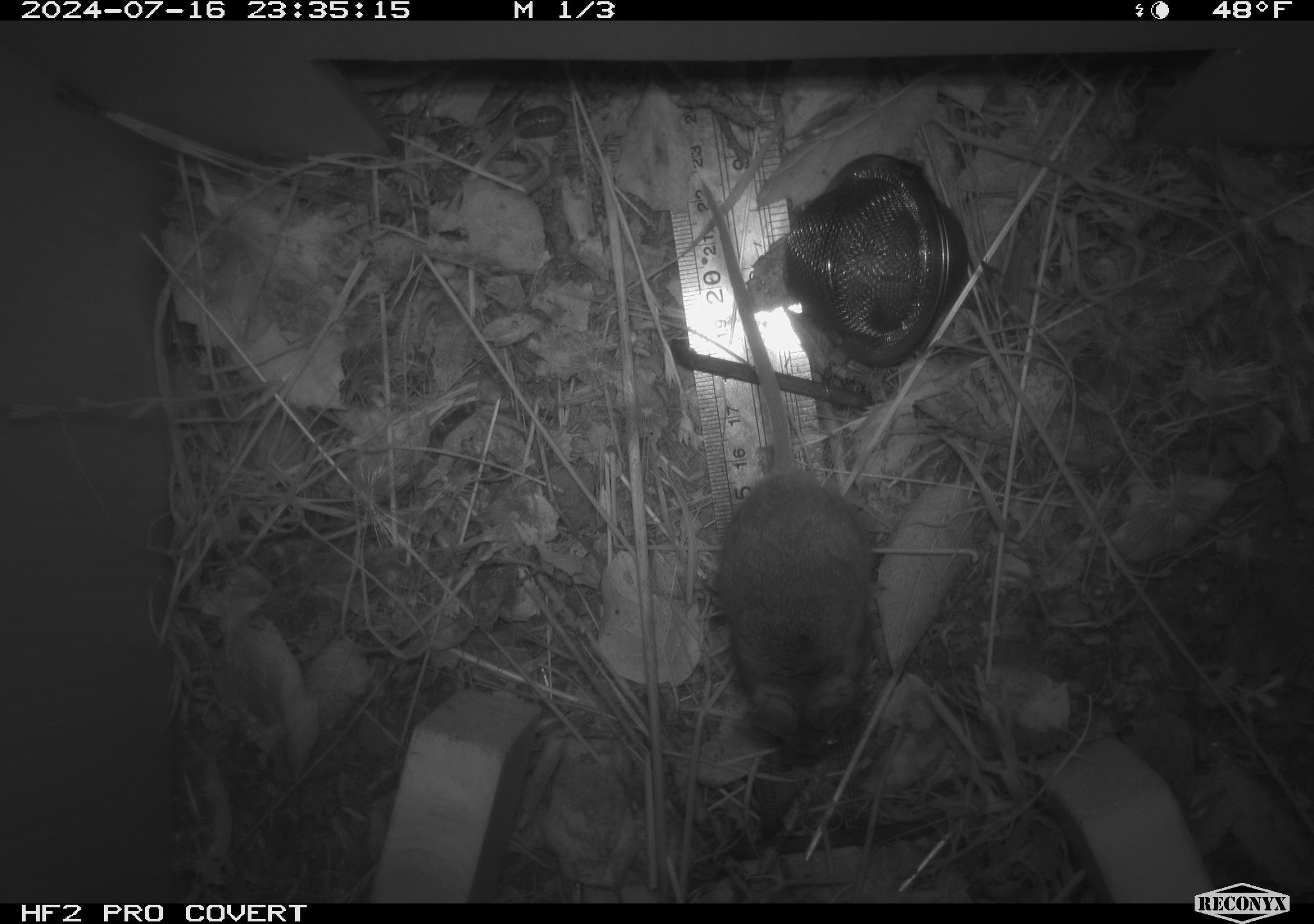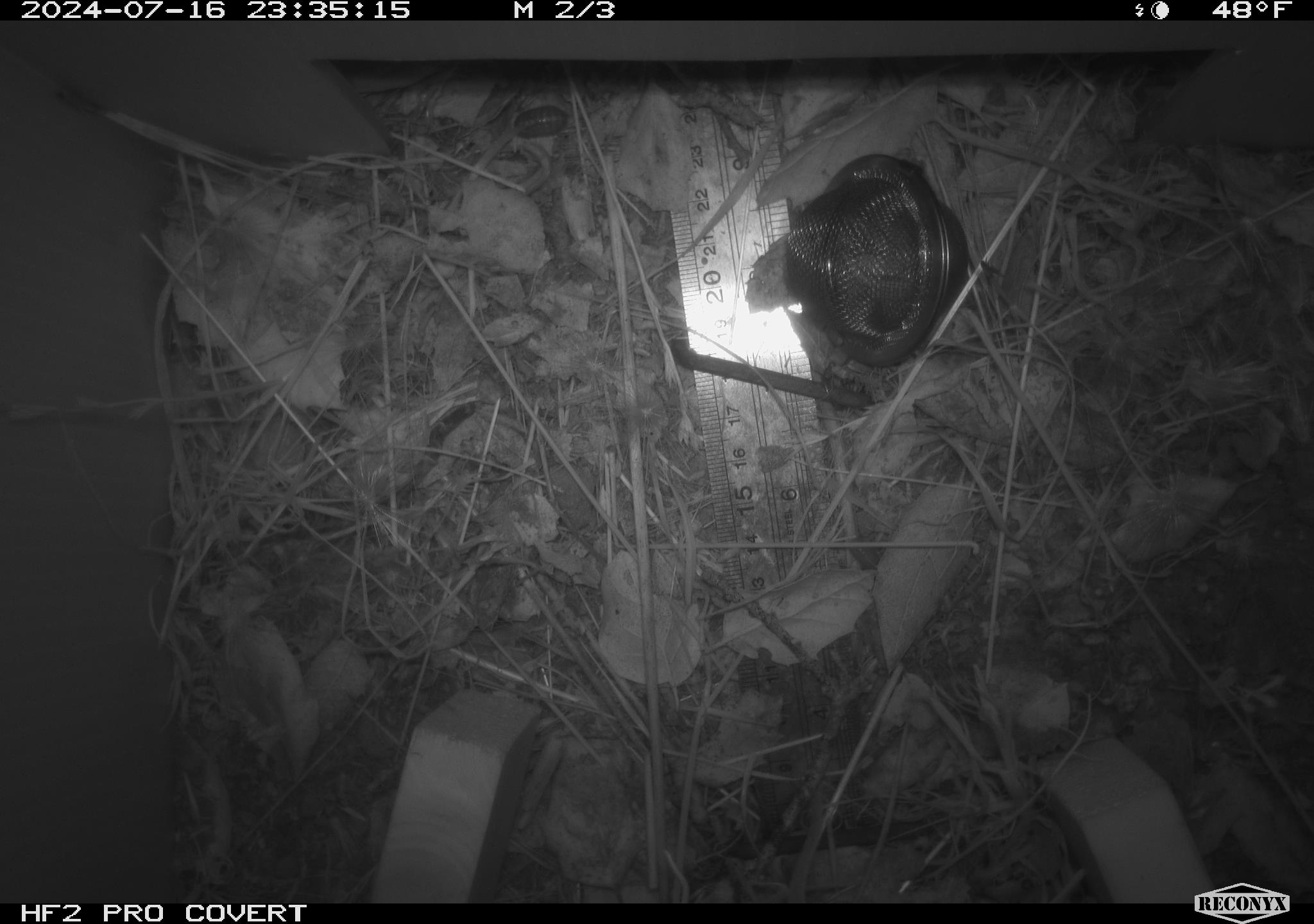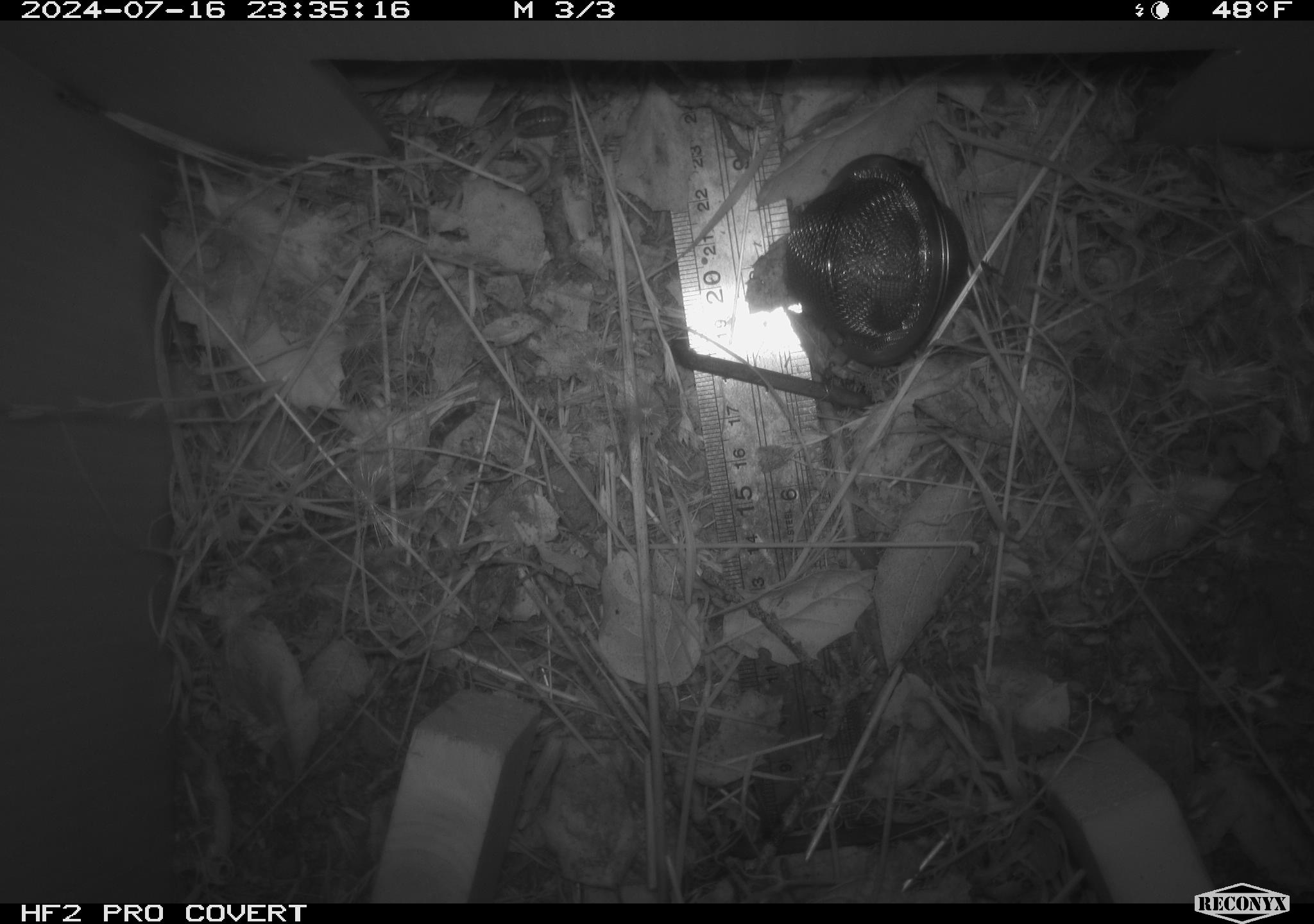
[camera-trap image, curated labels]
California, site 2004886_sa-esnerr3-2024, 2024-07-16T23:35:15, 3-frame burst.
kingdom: Animalia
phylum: Chordata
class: Mammalia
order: Rodentia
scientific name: Rodentia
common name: rodent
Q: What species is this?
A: Rodent (Rodentia).